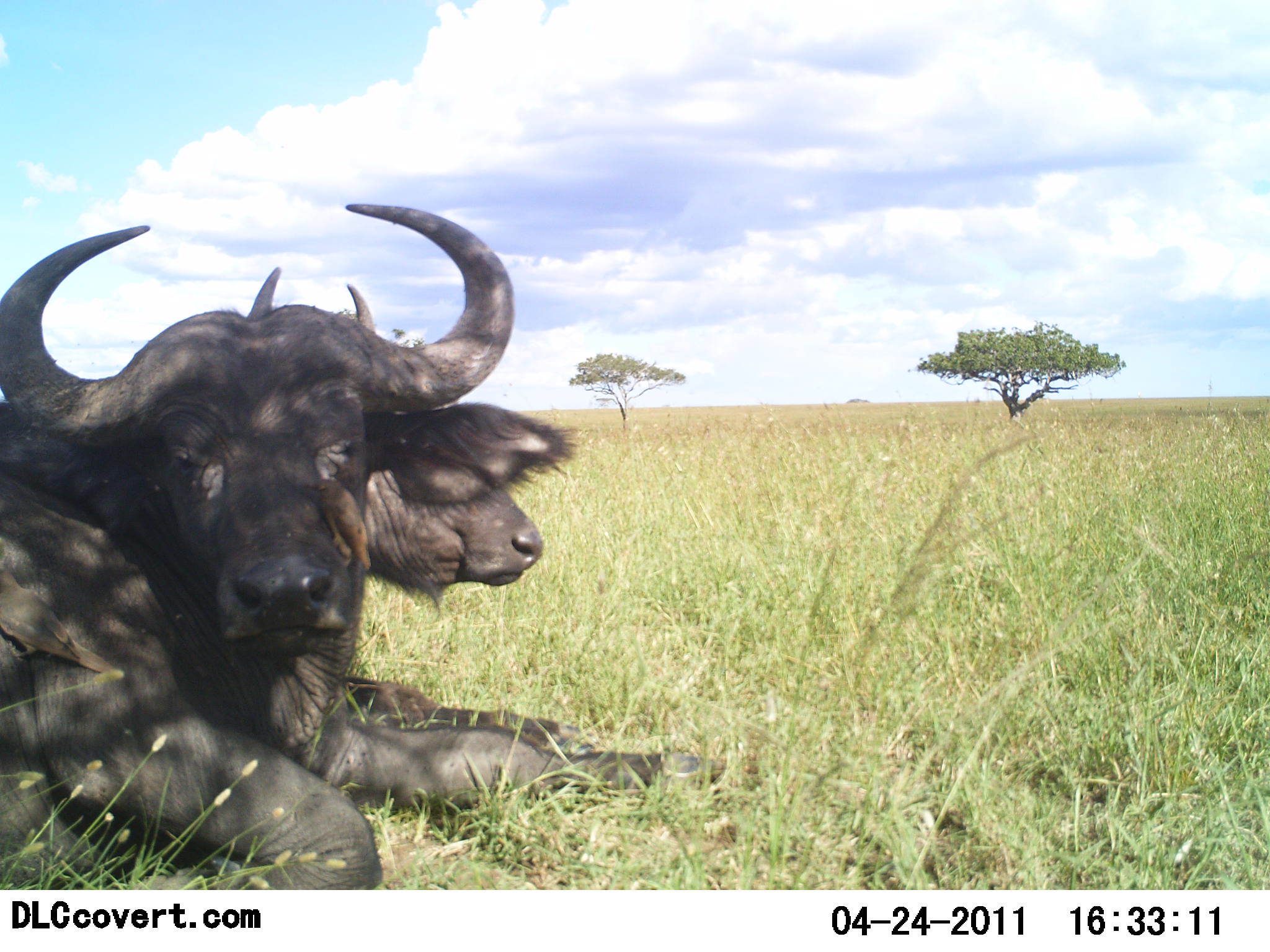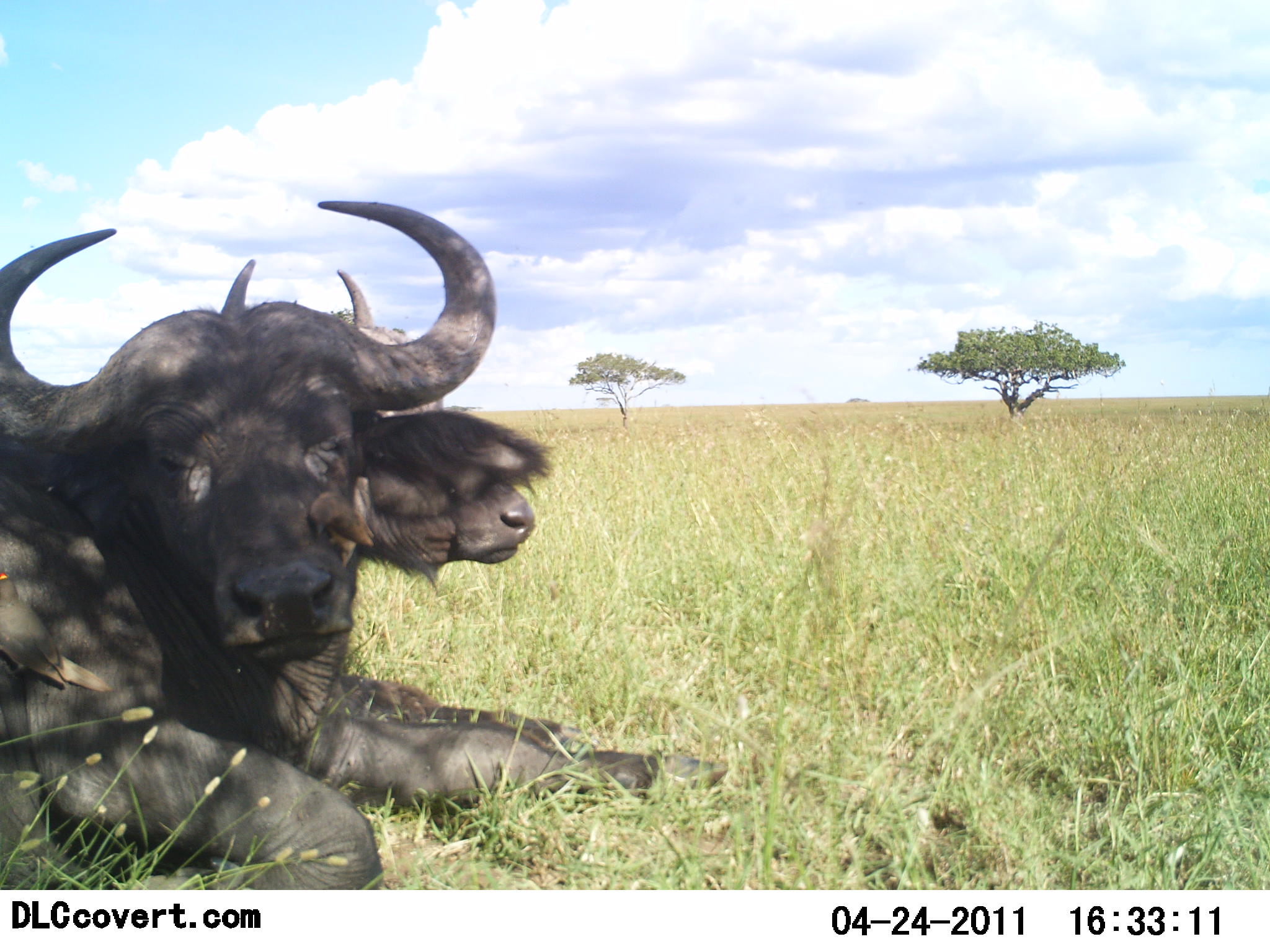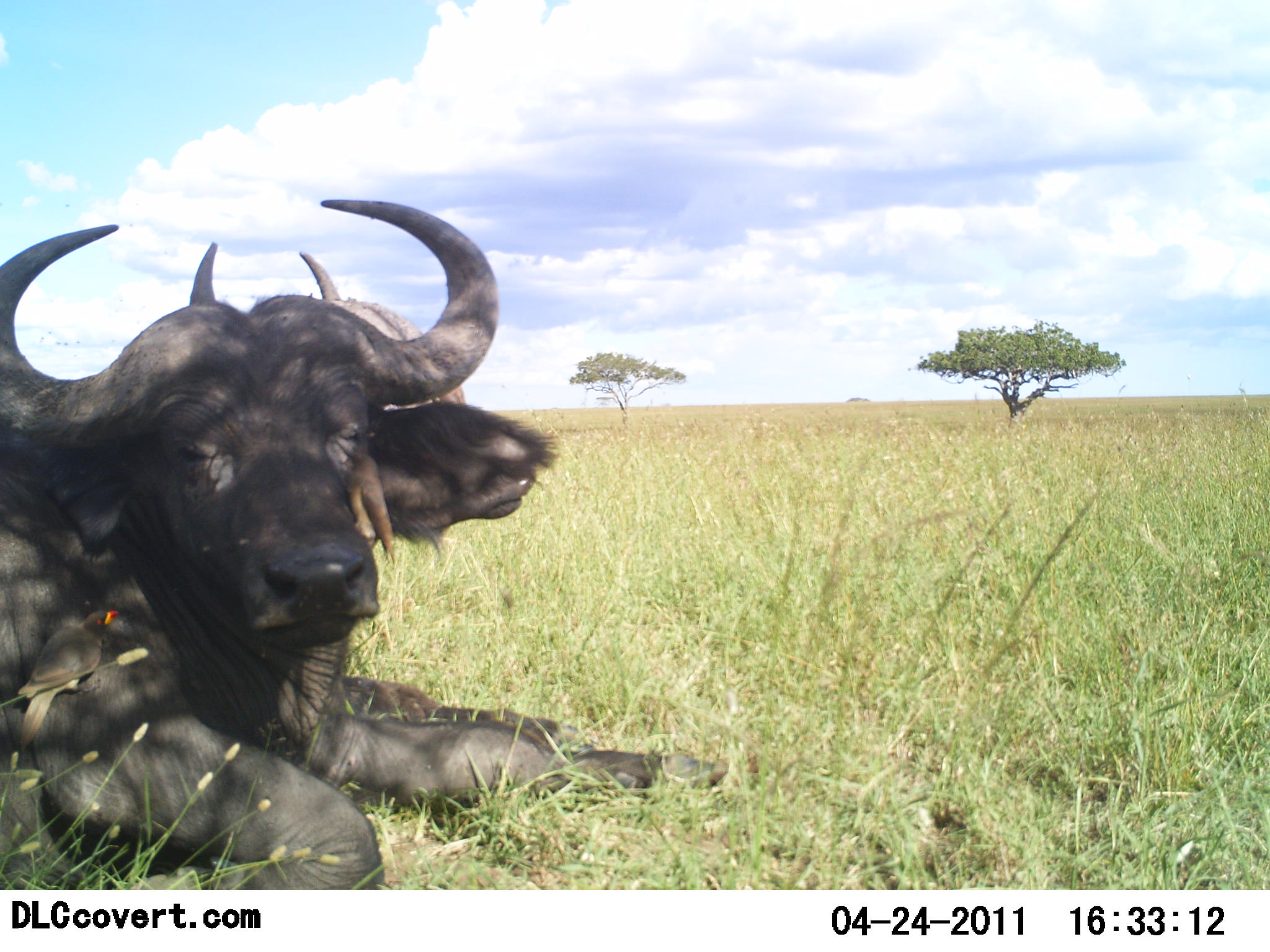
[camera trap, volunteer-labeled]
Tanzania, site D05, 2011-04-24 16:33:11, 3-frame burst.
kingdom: Animalia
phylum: Chordata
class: Mammalia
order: Artiodactyla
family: Bovidae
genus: Syncerus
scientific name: Syncerus caffer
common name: cape buffalo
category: buffalo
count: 2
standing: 0%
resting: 92%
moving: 0%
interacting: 8%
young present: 0%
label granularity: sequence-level